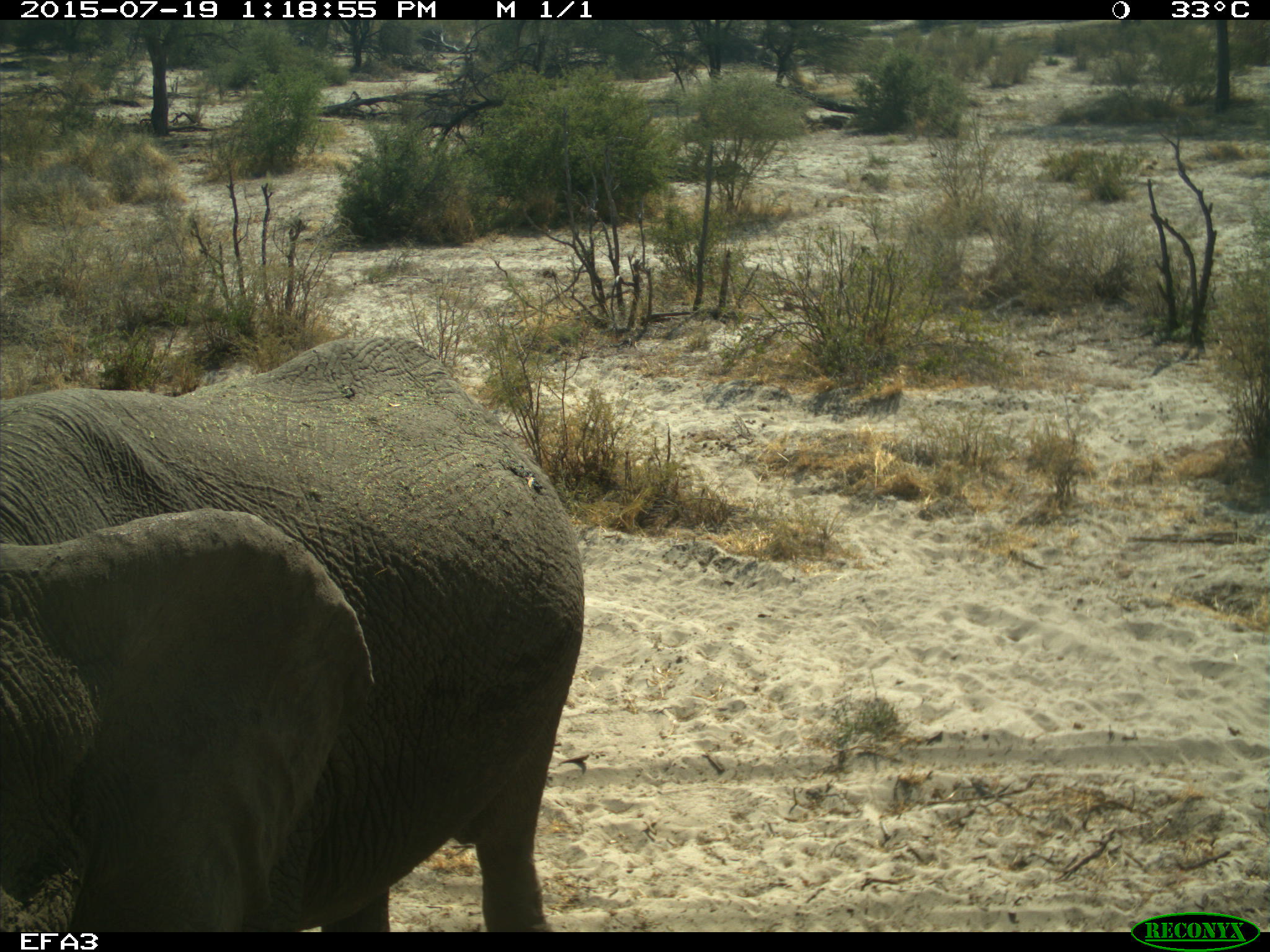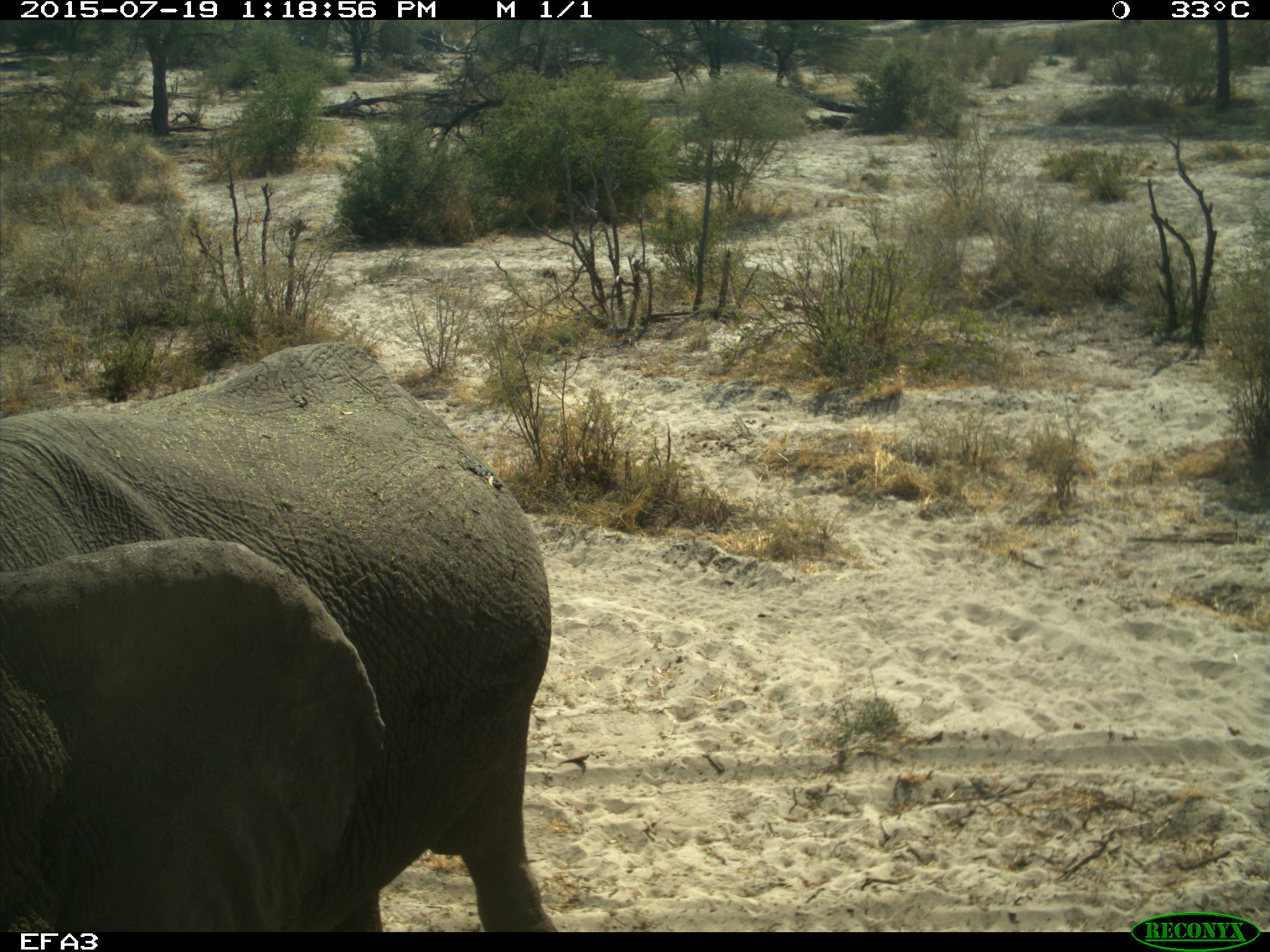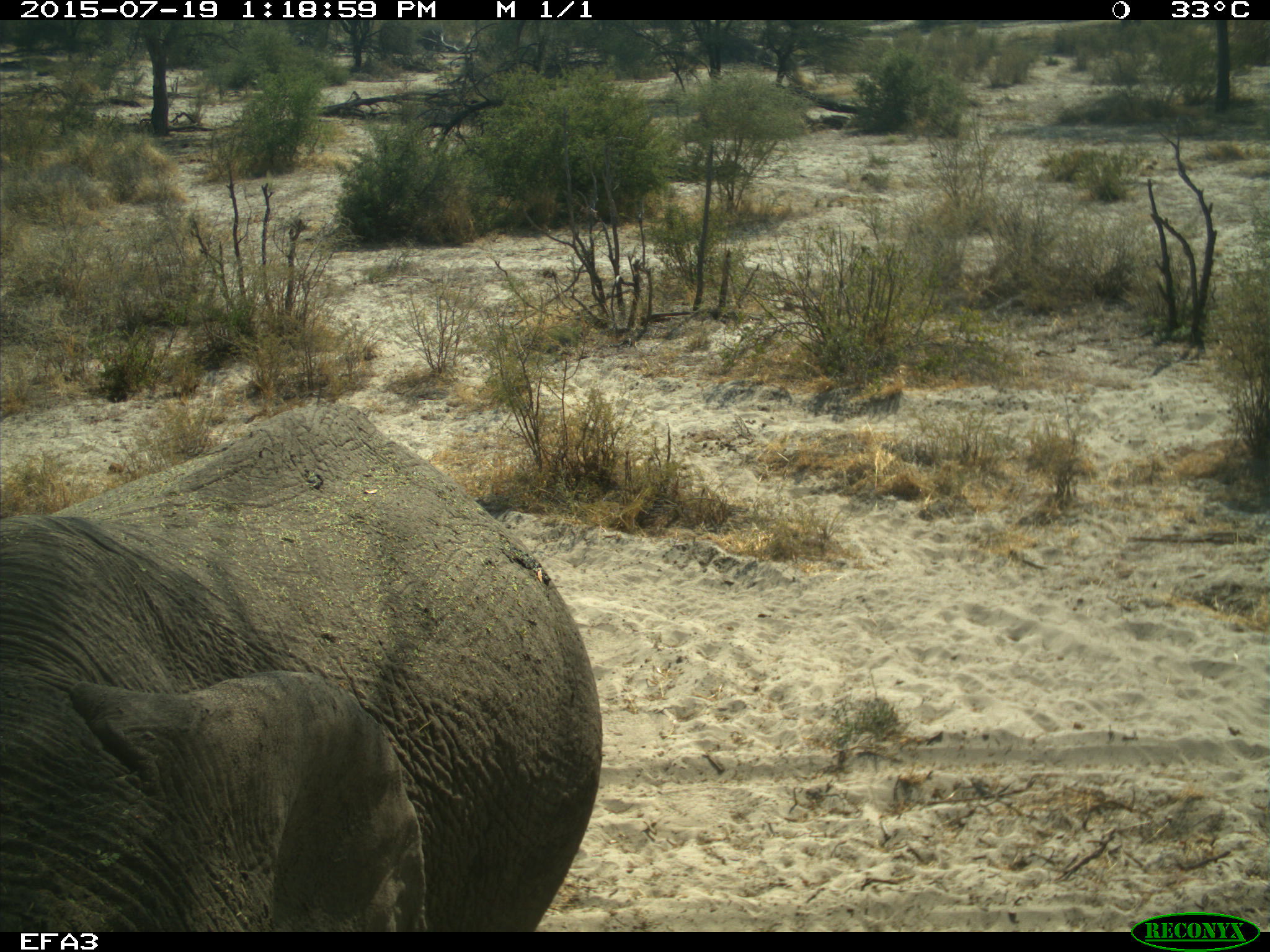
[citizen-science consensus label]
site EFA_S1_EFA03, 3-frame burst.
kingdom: Animalia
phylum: Chordata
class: Mammalia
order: Proboscidea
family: Elephantidae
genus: Loxodonta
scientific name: Loxodonta africana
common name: african bush elephant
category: elephant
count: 1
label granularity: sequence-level